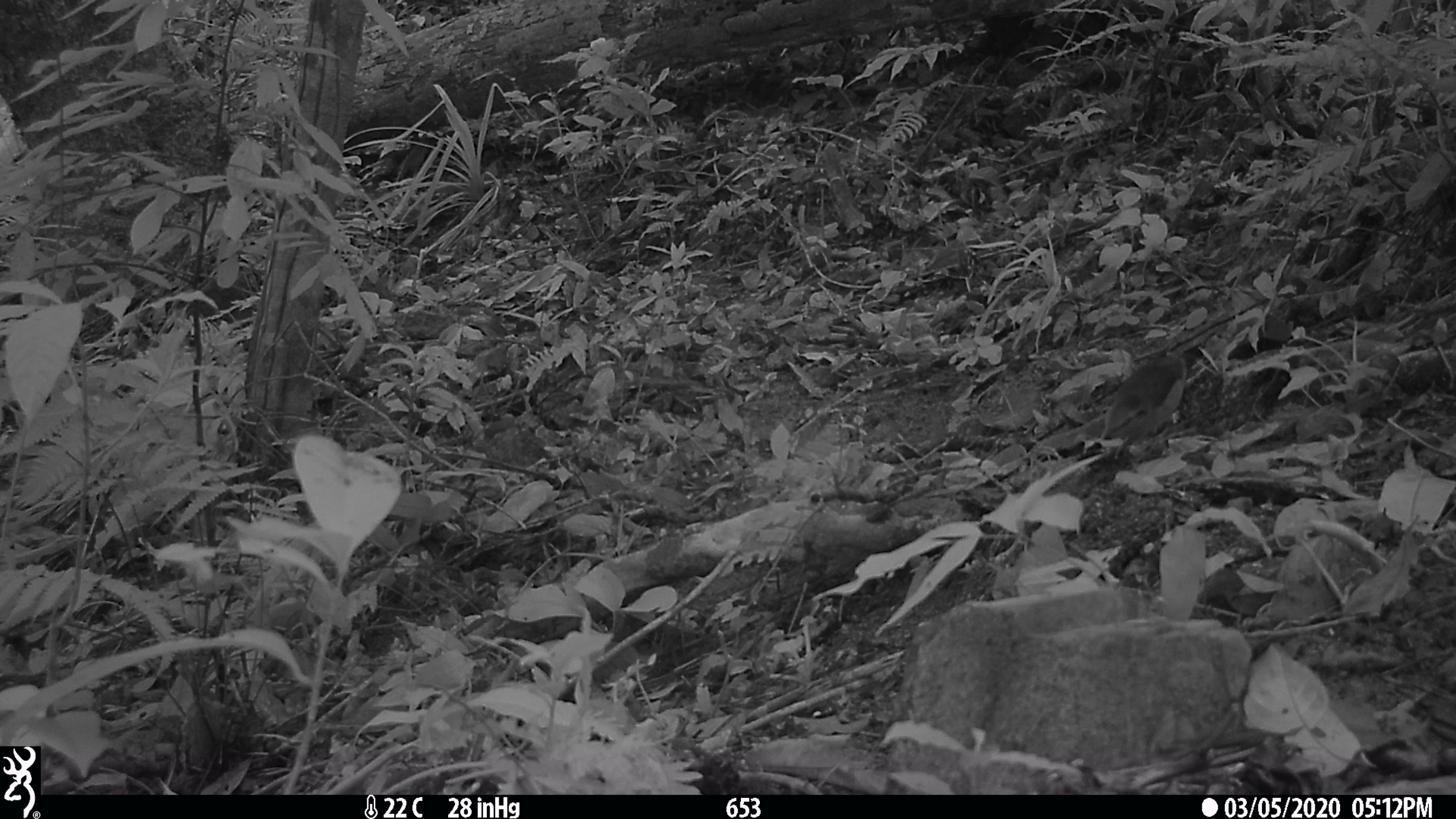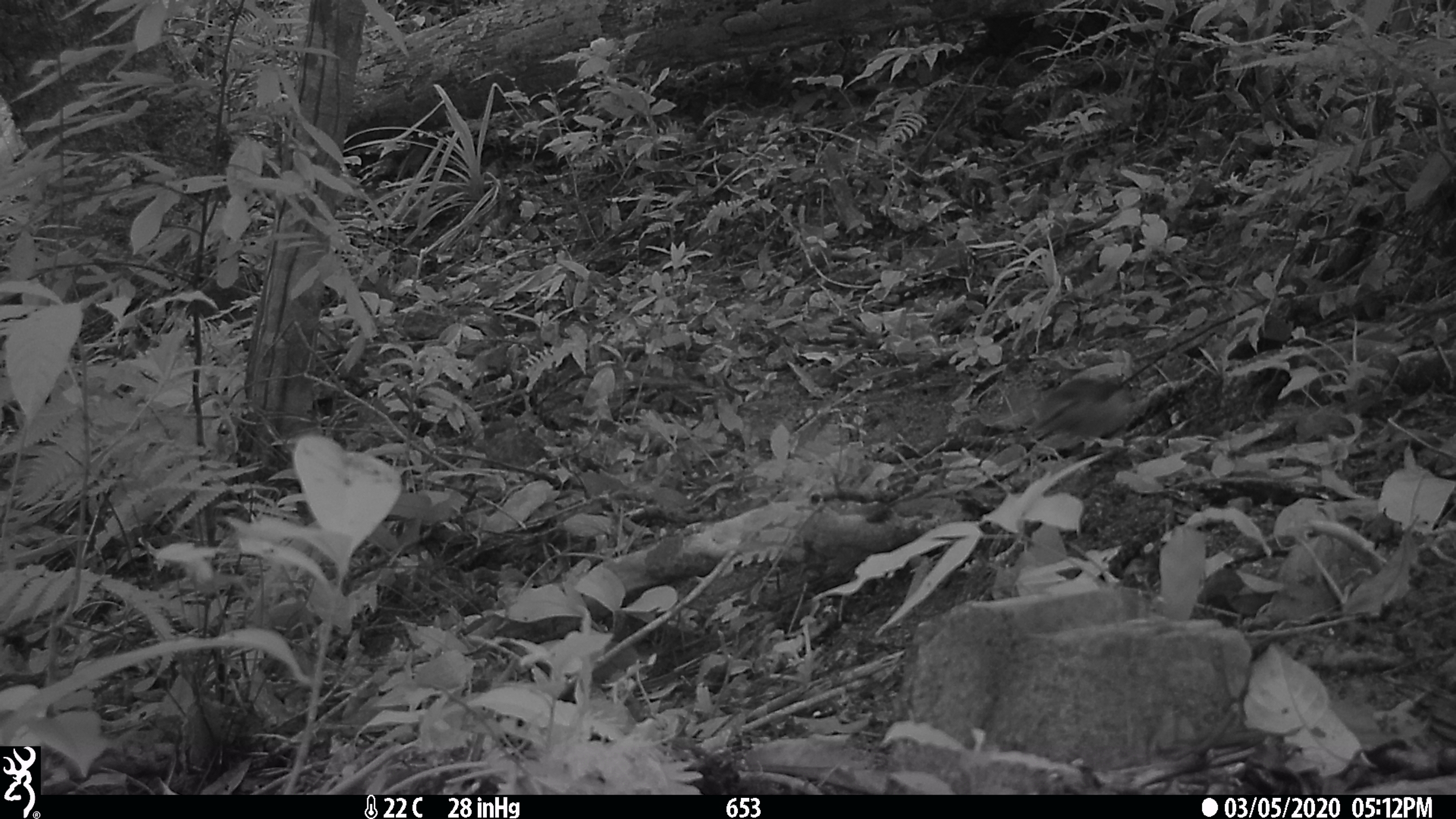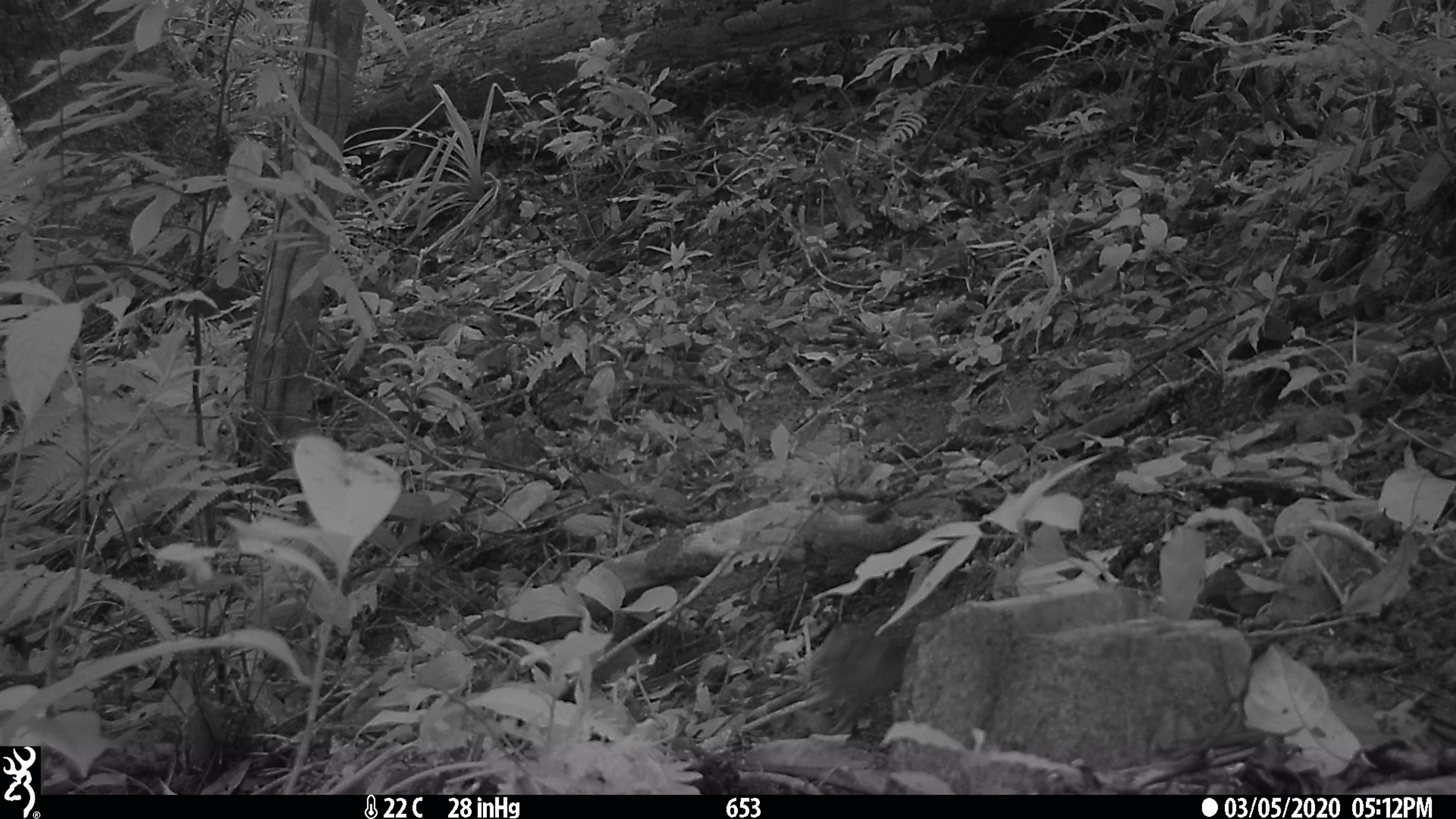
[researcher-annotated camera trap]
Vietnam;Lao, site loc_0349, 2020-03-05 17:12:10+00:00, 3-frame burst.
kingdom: Animalia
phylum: Chordata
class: Aves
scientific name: Aves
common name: bird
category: unidentified bird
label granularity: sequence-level